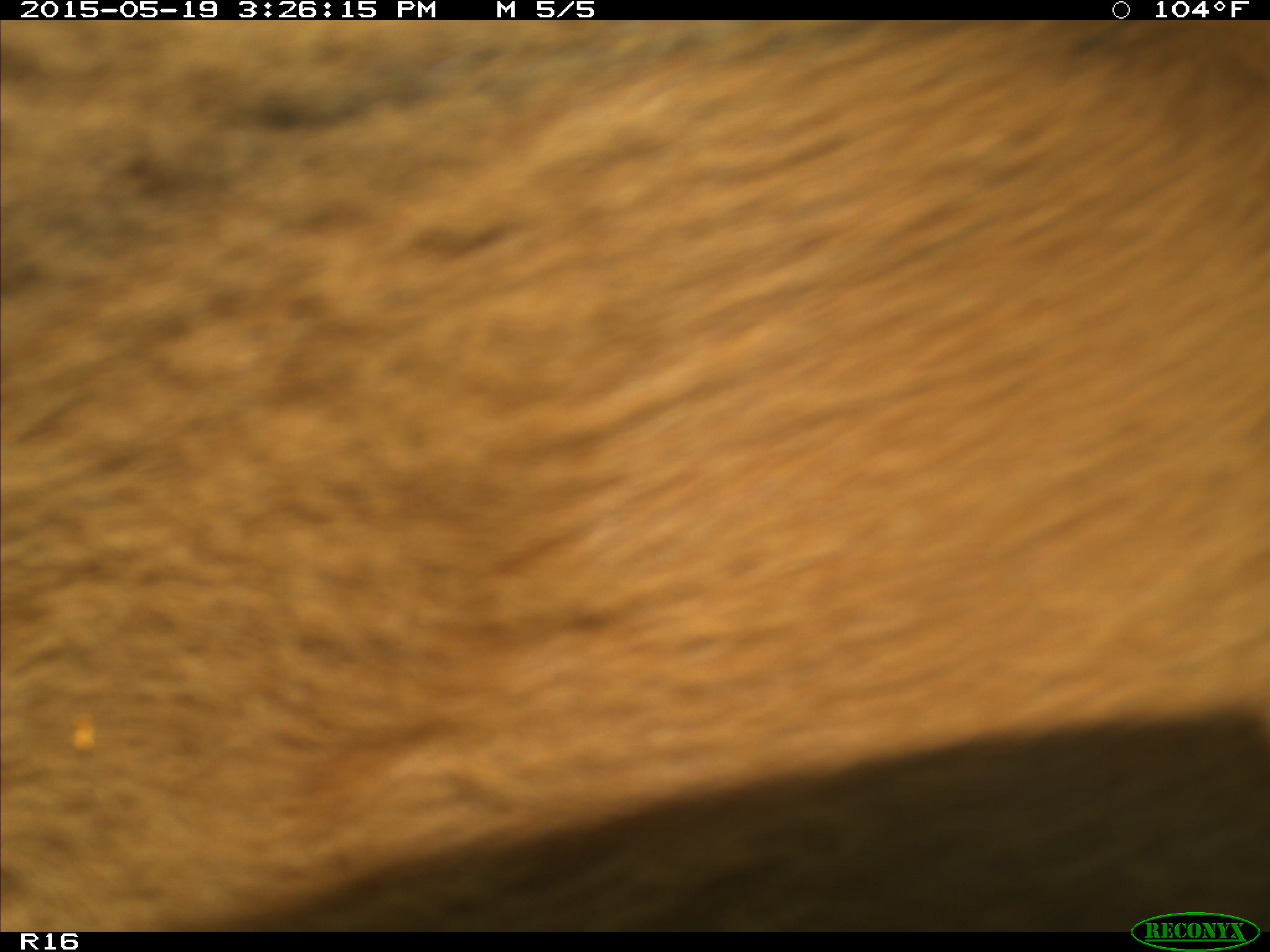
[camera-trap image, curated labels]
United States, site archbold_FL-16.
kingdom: Animalia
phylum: Chordata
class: Mammalia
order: Artiodactyla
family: Bovidae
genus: Bos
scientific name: Bos taurus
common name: domestic cow